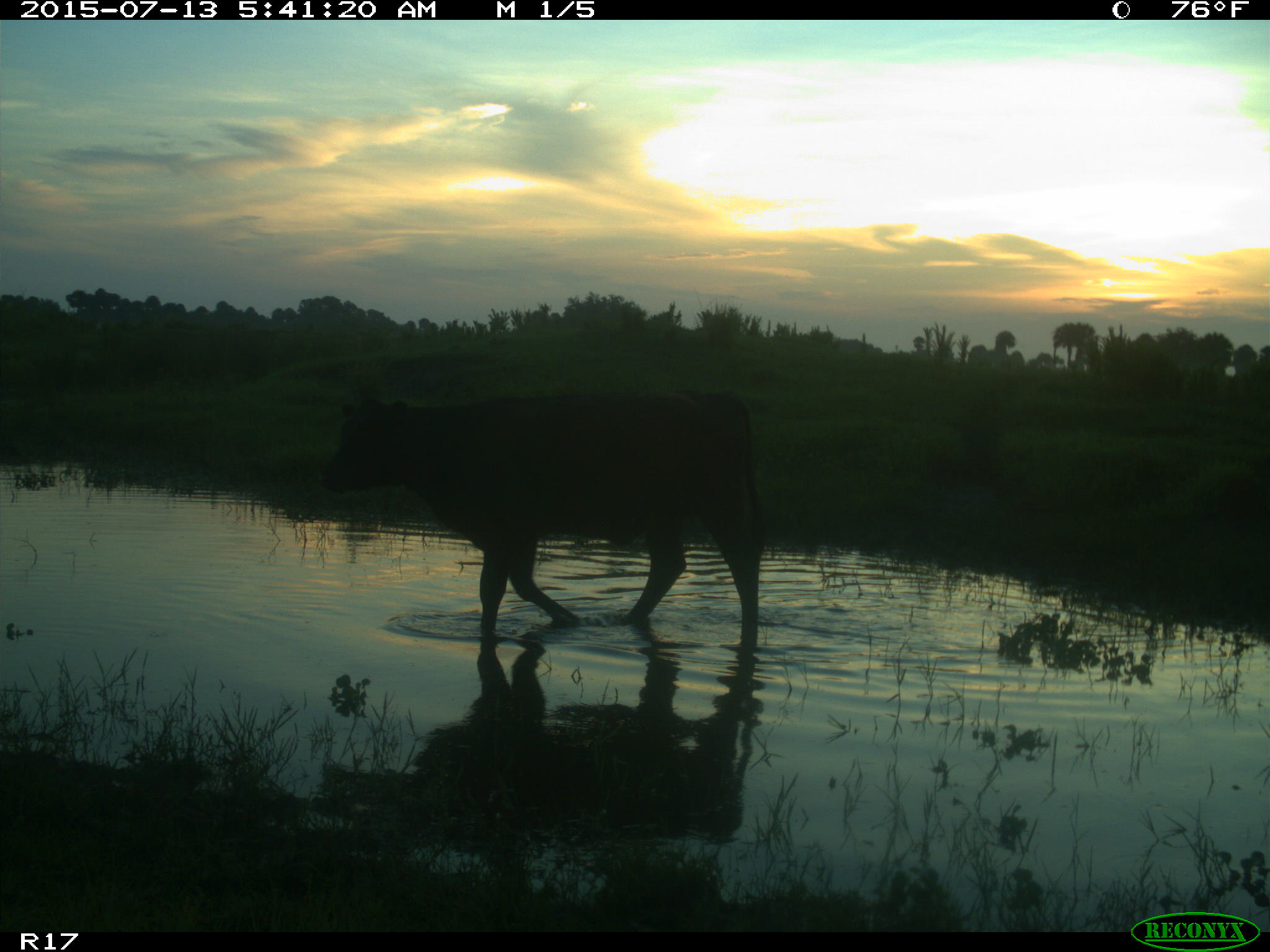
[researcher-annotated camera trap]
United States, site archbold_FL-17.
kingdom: Animalia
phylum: Chordata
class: Mammalia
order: Artiodactyla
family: Bovidae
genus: Bos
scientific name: Bos taurus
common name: domestic cow